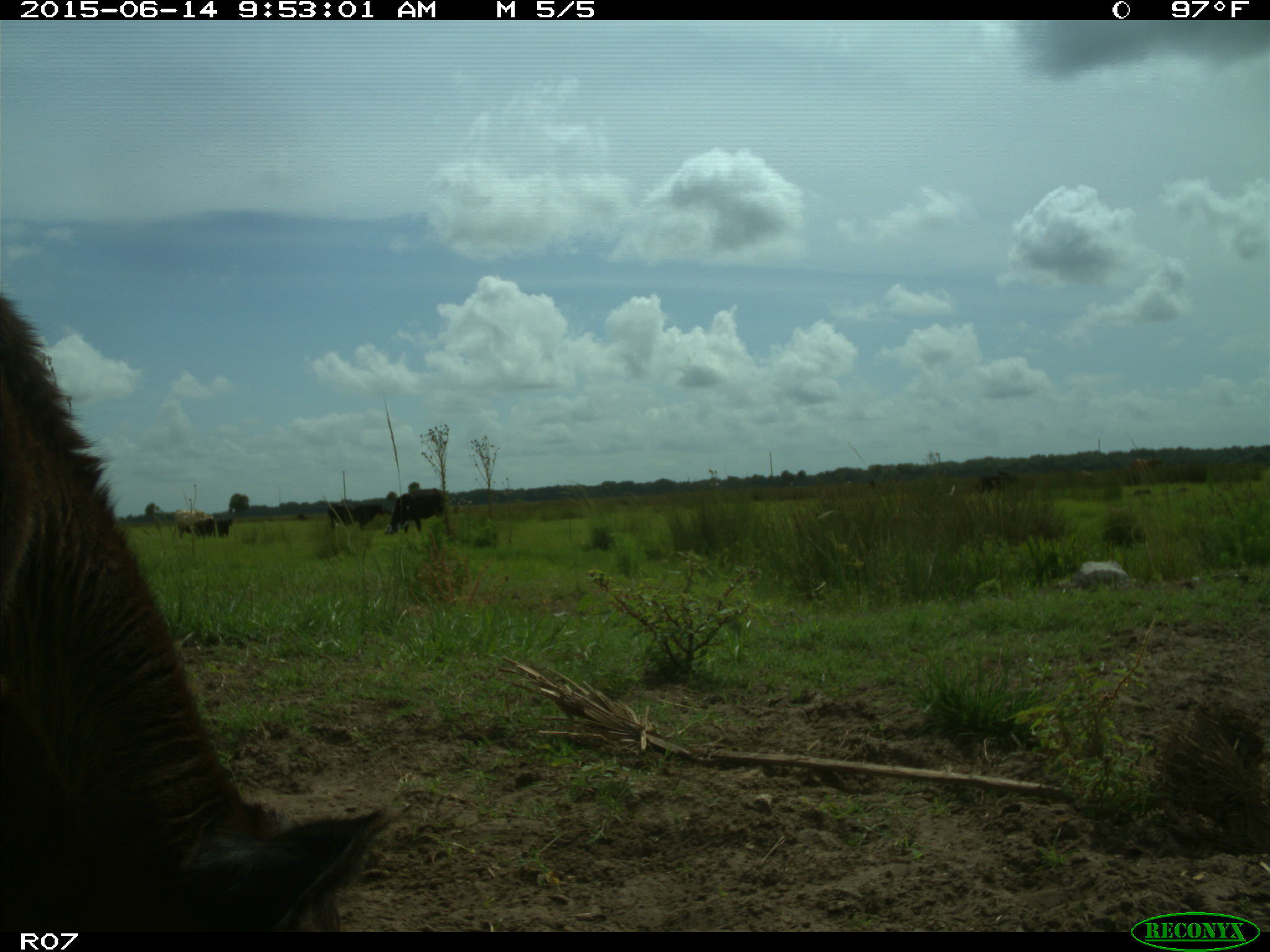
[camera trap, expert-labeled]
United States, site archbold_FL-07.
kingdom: Animalia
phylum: Chordata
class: Mammalia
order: Artiodactyla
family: Bovidae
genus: Bos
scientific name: Bos taurus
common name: domestic cow